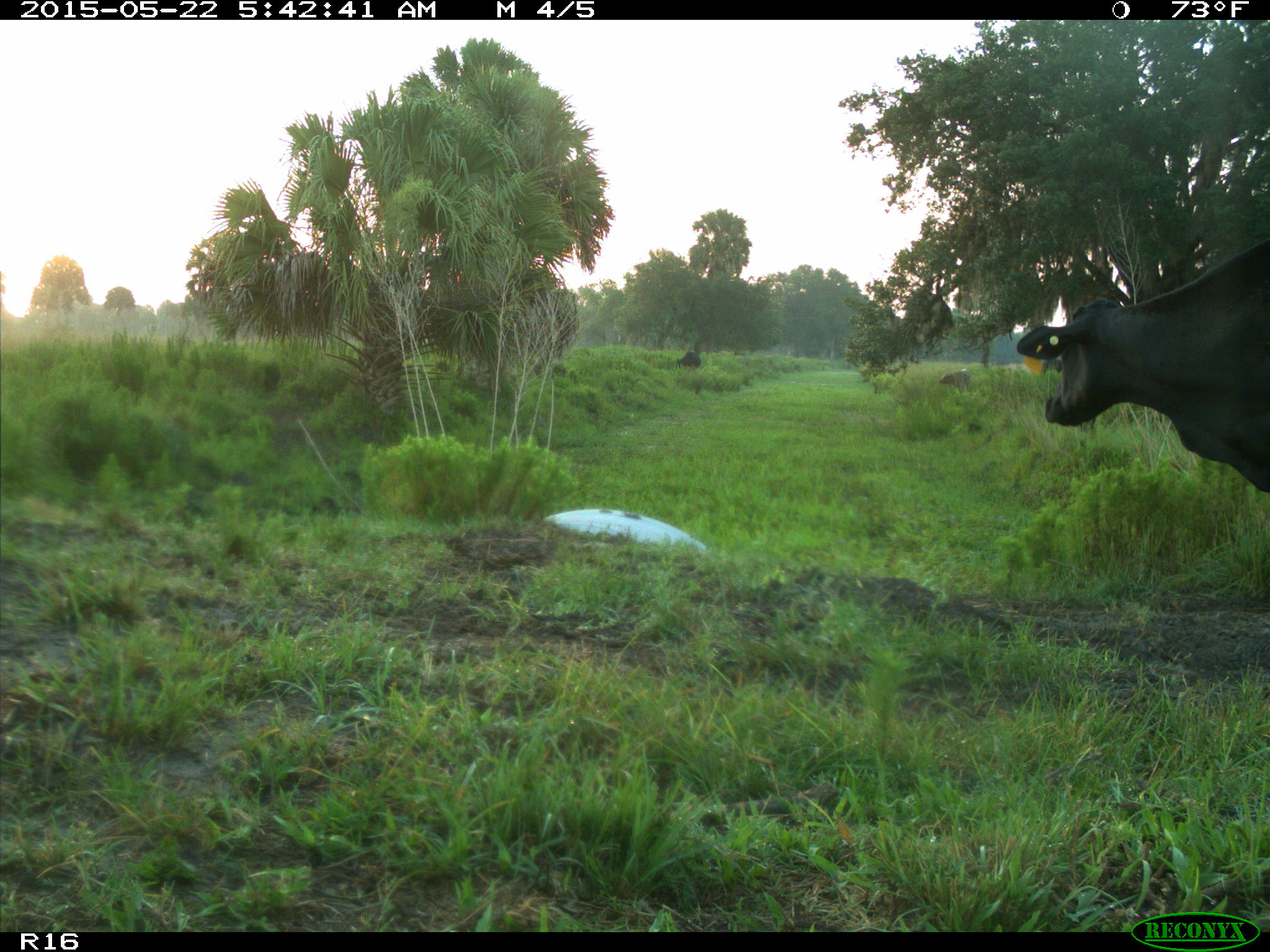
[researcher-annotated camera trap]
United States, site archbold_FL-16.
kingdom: Animalia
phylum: Chordata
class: Mammalia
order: Artiodactyla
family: Bovidae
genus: Bos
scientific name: Bos taurus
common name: domestic cow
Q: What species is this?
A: Bos taurus (domestic cow).